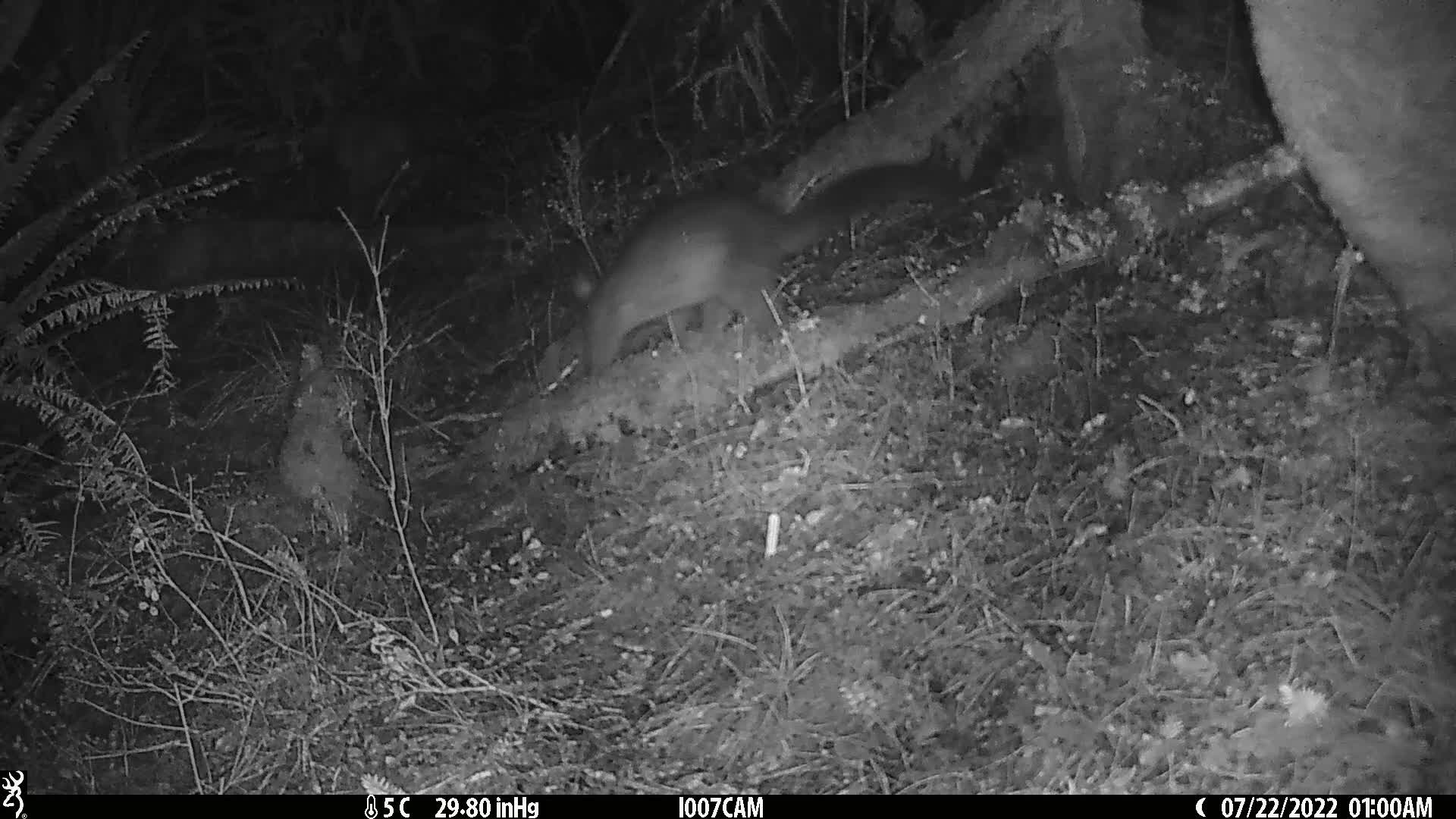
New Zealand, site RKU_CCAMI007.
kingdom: Animalia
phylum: Chordata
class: Mammalia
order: Diprotodontia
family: Phalangeridae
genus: Trichosurus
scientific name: Trichosurus vulpecula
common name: common brushtail possum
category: possum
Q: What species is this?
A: Possum (common brushtail possum) (Trichosurus vulpecula).